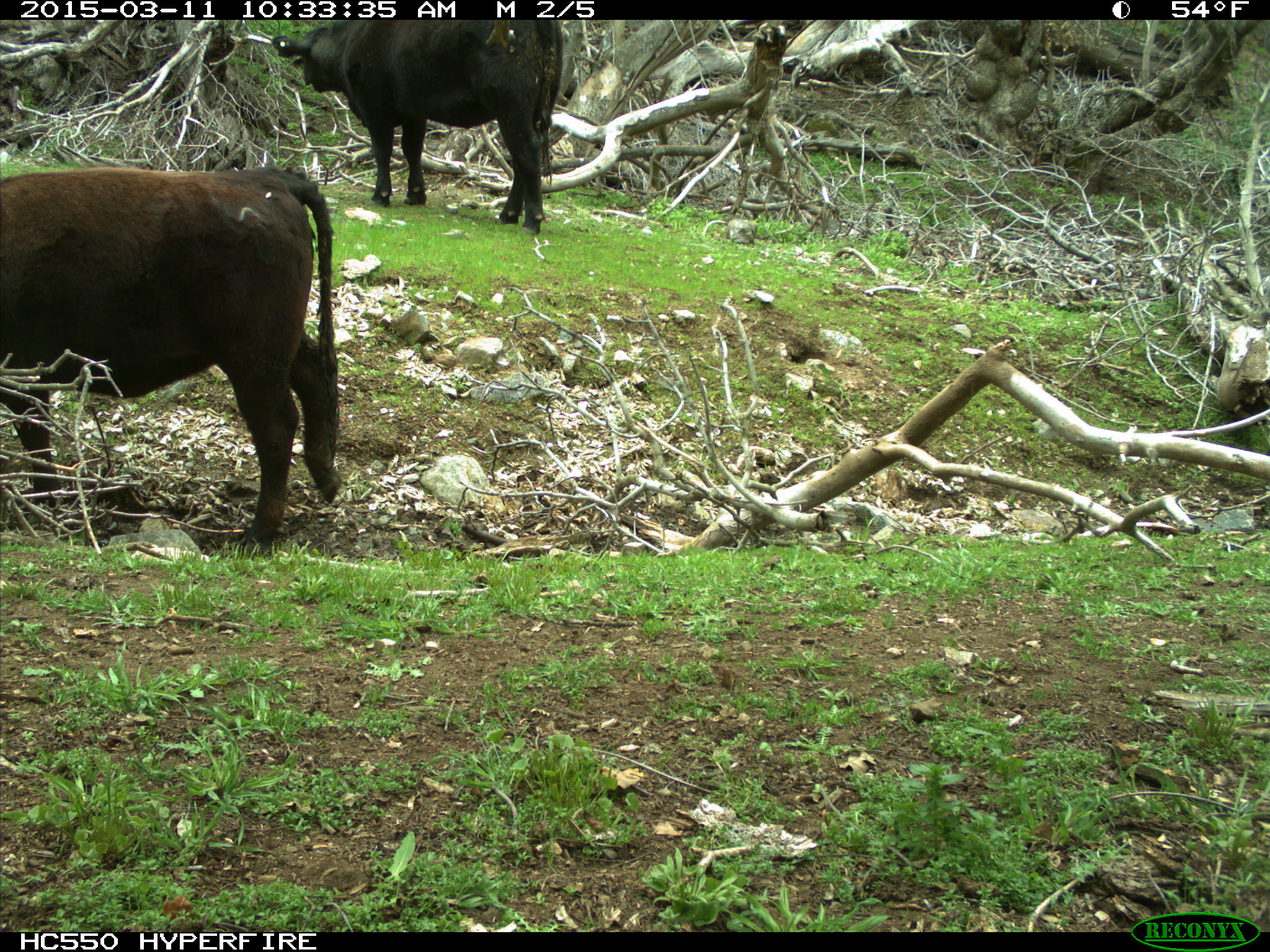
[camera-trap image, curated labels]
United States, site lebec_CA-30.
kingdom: Animalia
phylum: Chordata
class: Mammalia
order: Artiodactyla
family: Bovidae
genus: Bos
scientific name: Bos taurus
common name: domestic cow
Bos taurus (domestic cow).